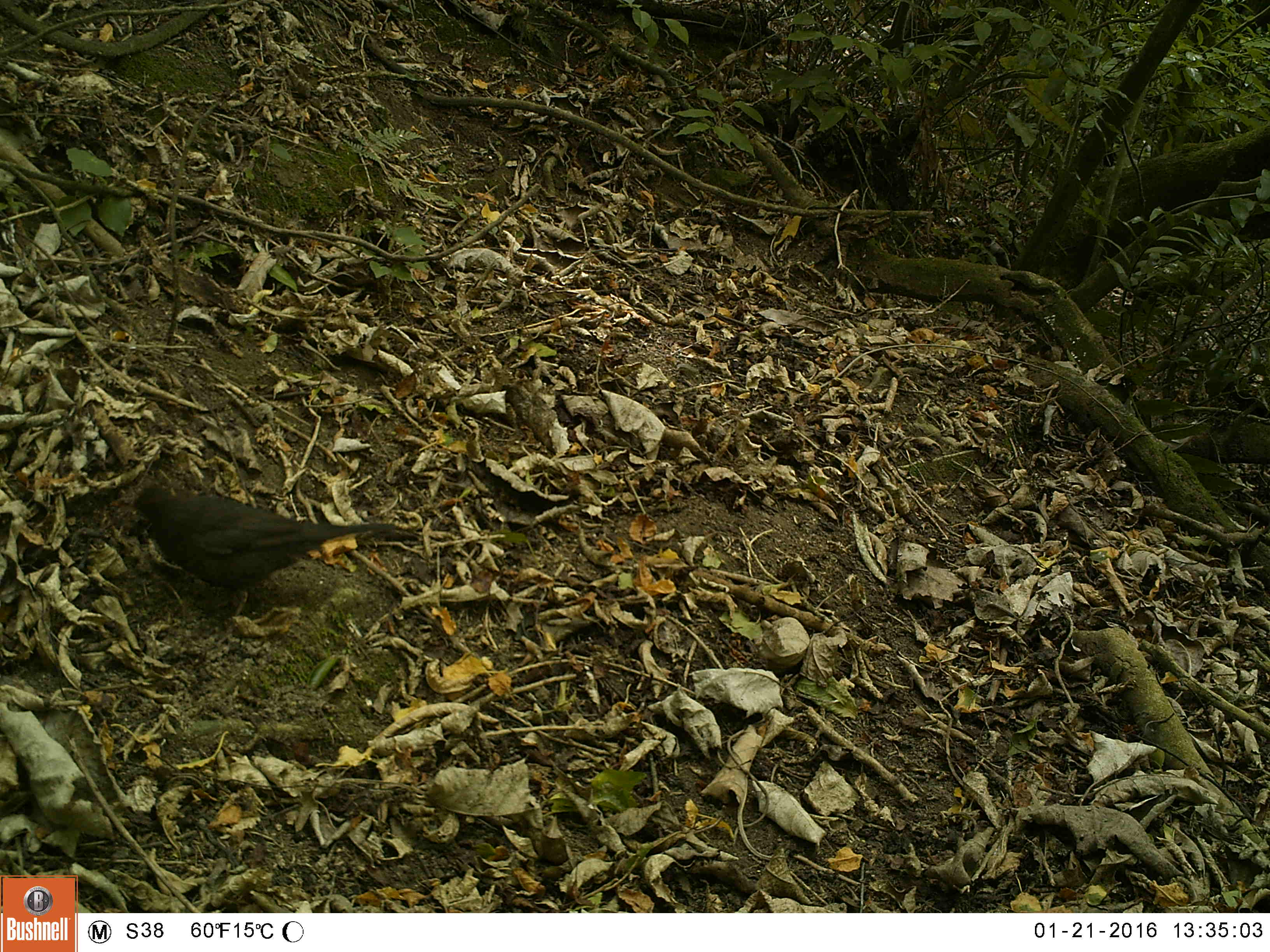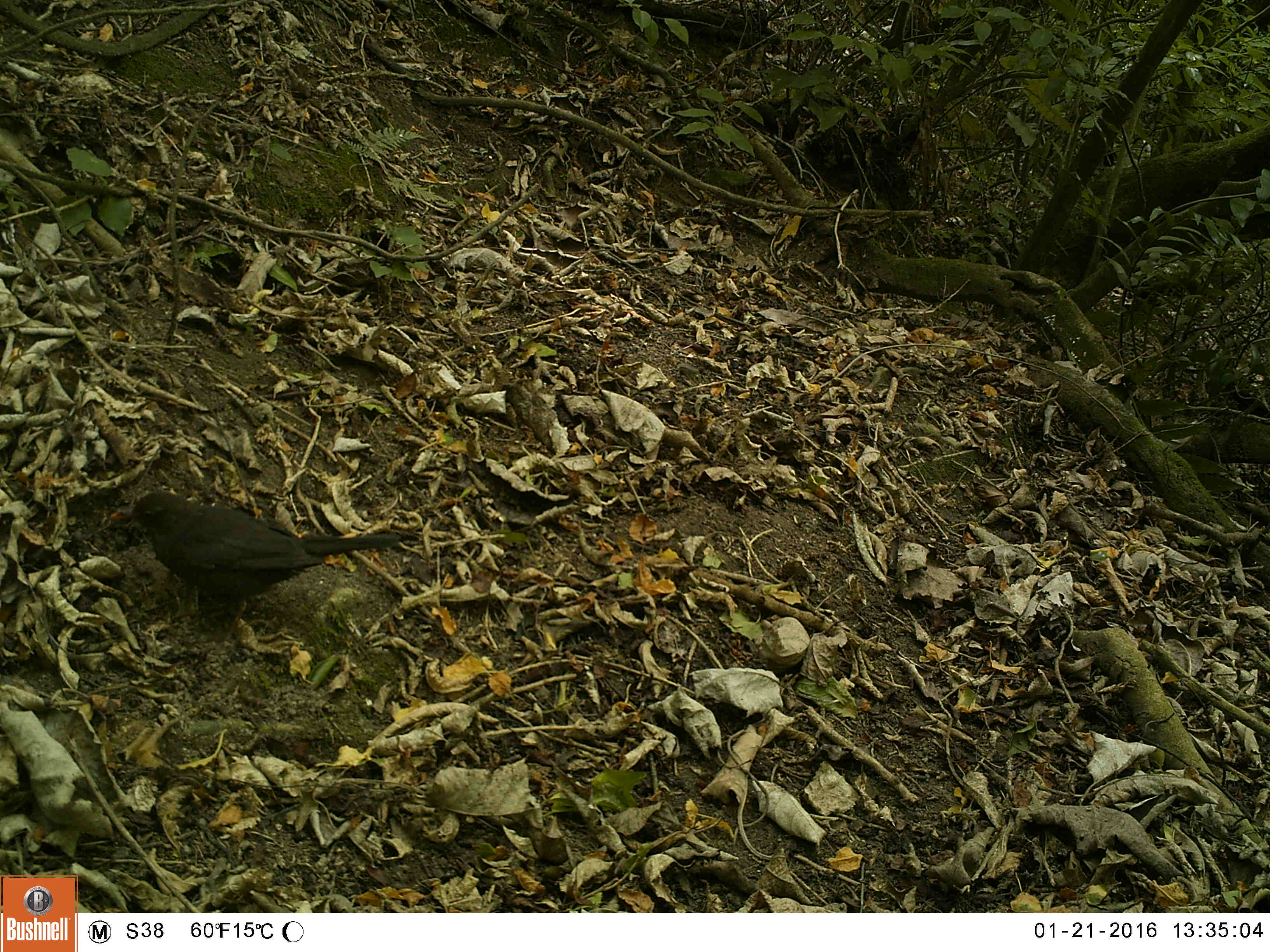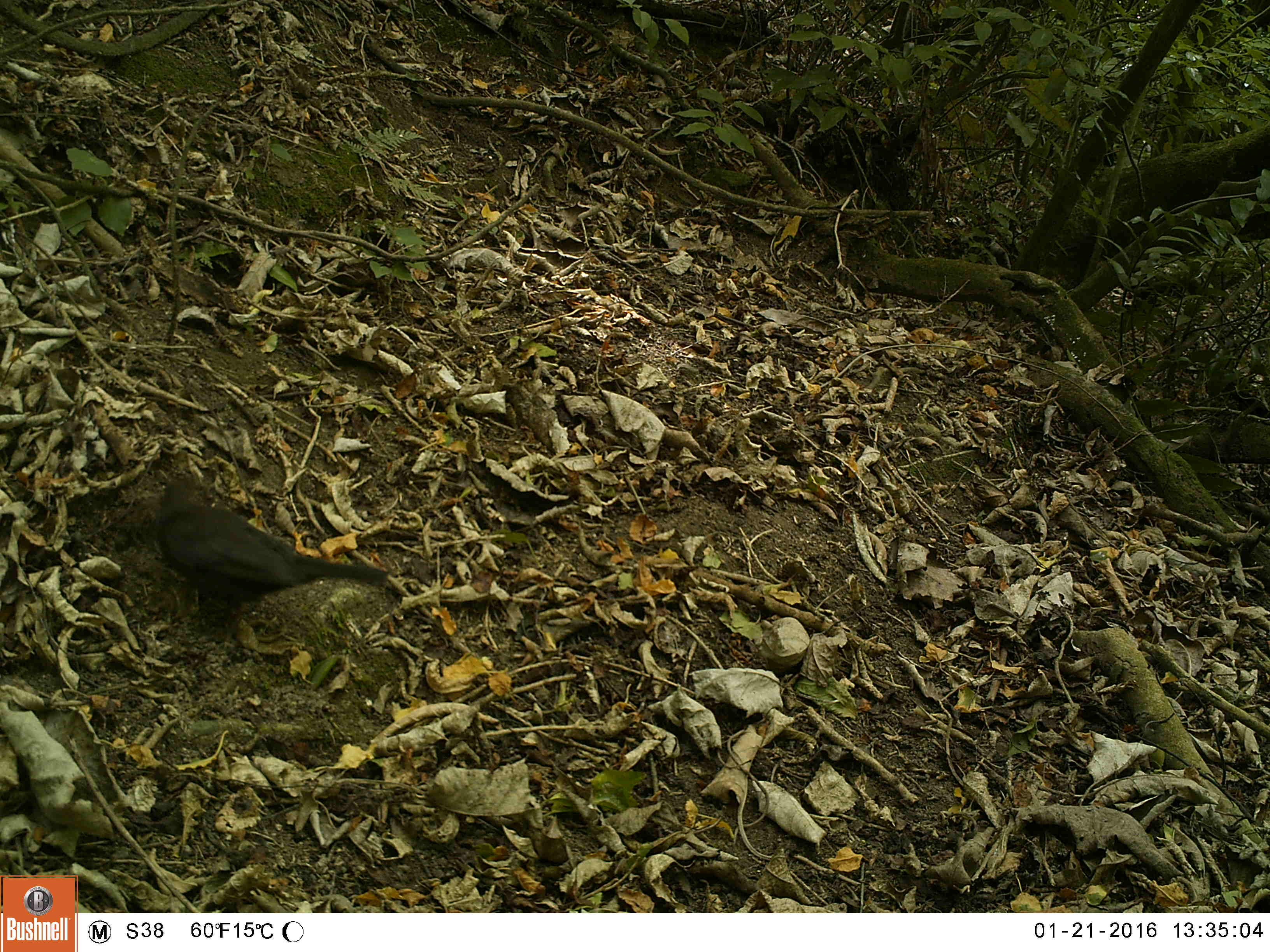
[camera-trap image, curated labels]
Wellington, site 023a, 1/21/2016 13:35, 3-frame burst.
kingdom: Animalia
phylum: Chordata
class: Aves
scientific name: Aves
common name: bird